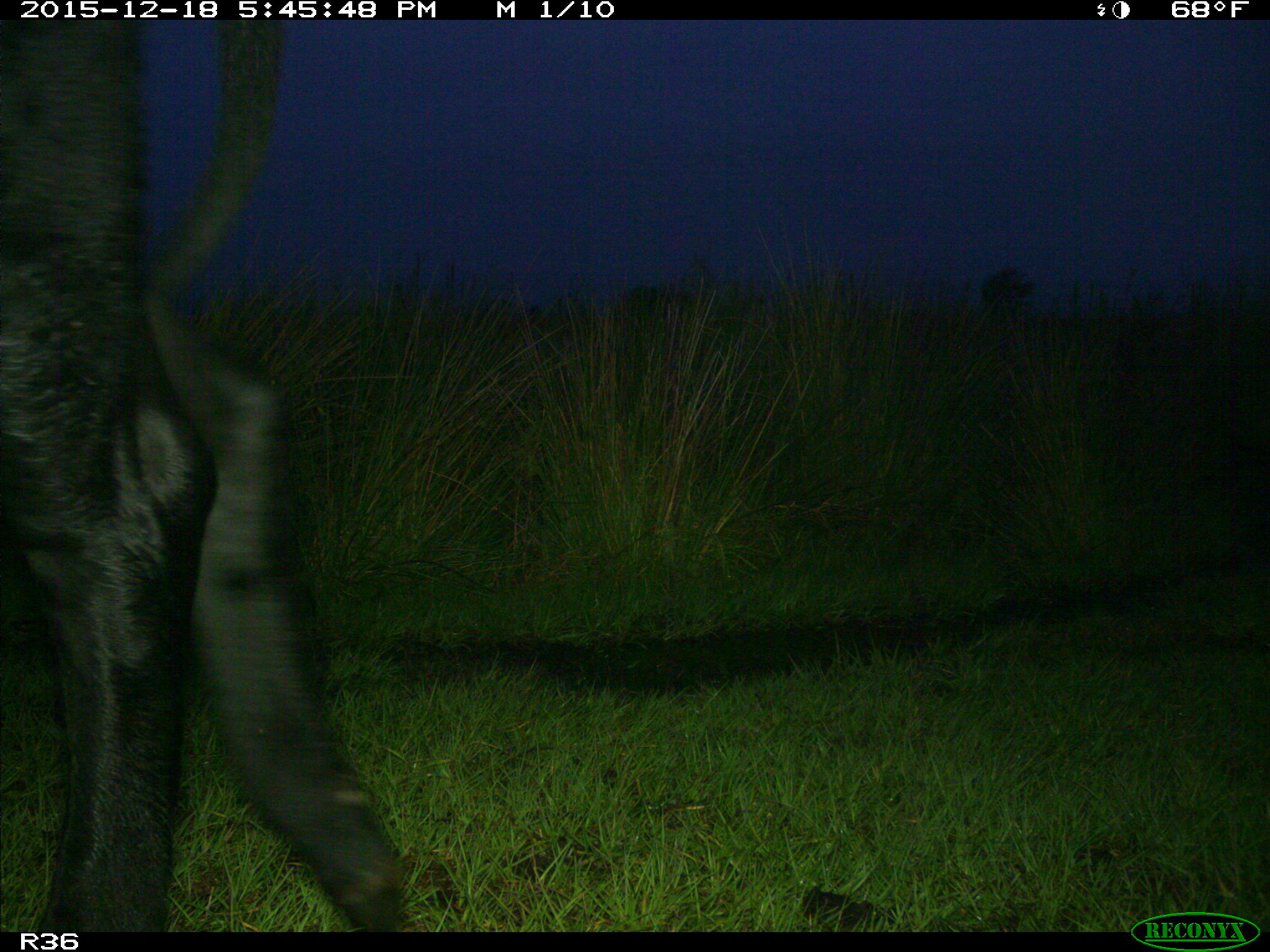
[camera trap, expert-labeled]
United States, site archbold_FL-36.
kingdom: Animalia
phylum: Chordata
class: Mammalia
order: Artiodactyla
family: Bovidae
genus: Bos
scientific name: Bos taurus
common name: domestic cow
Bos taurus (domestic cow).